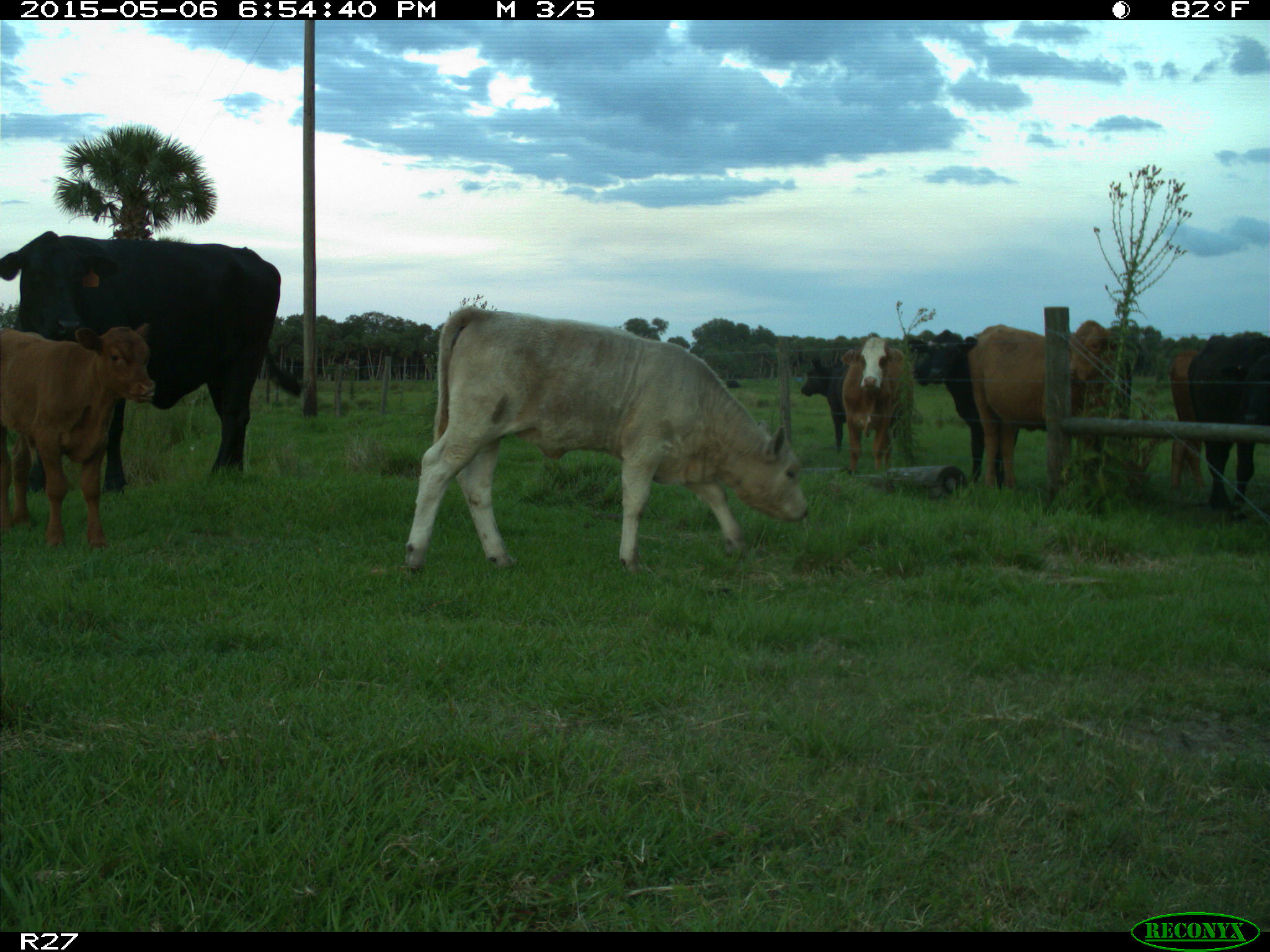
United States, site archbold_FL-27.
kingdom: Animalia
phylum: Chordata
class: Mammalia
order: Artiodactyla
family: Bovidae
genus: Bos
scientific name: Bos taurus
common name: domestic cow